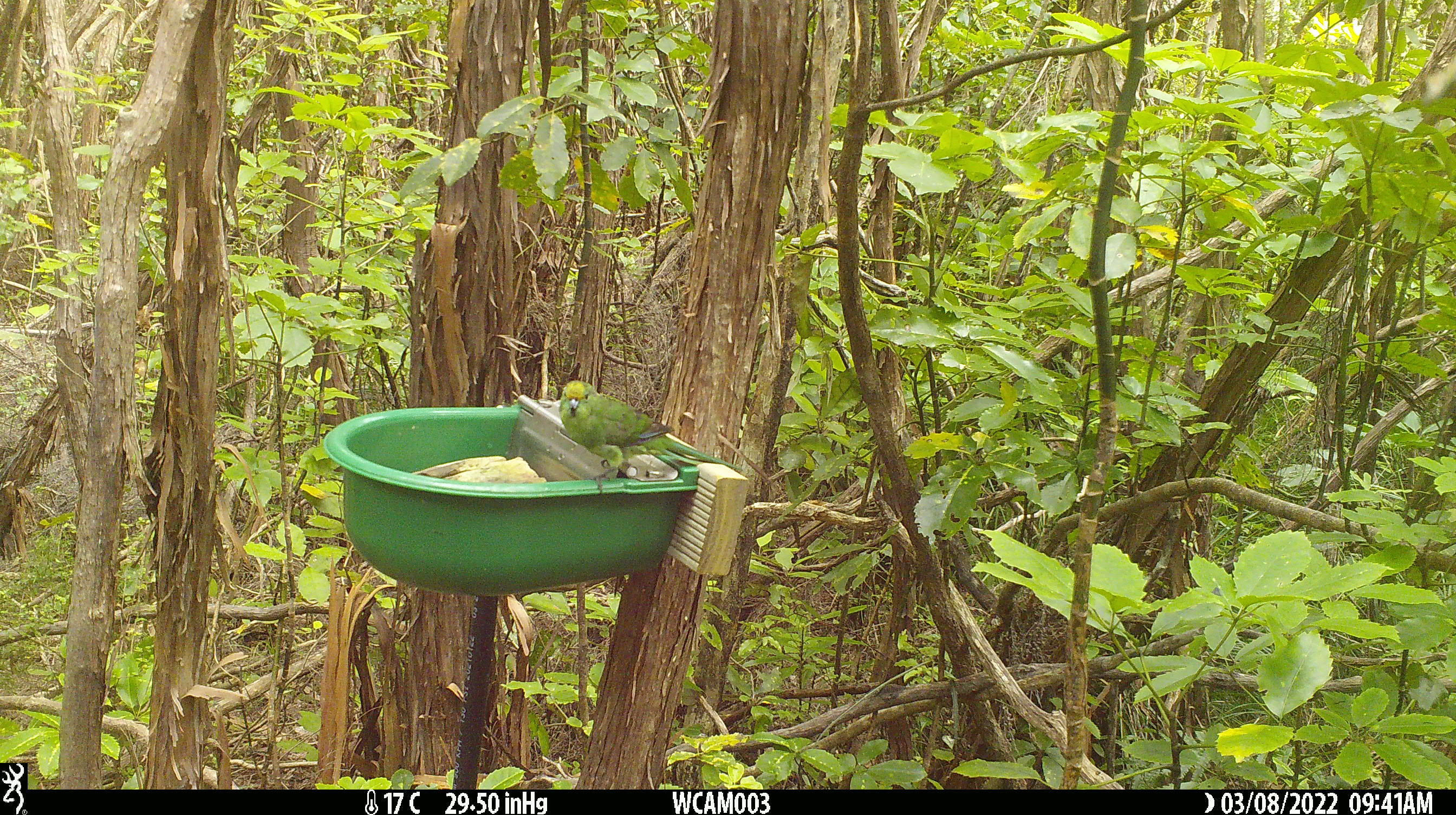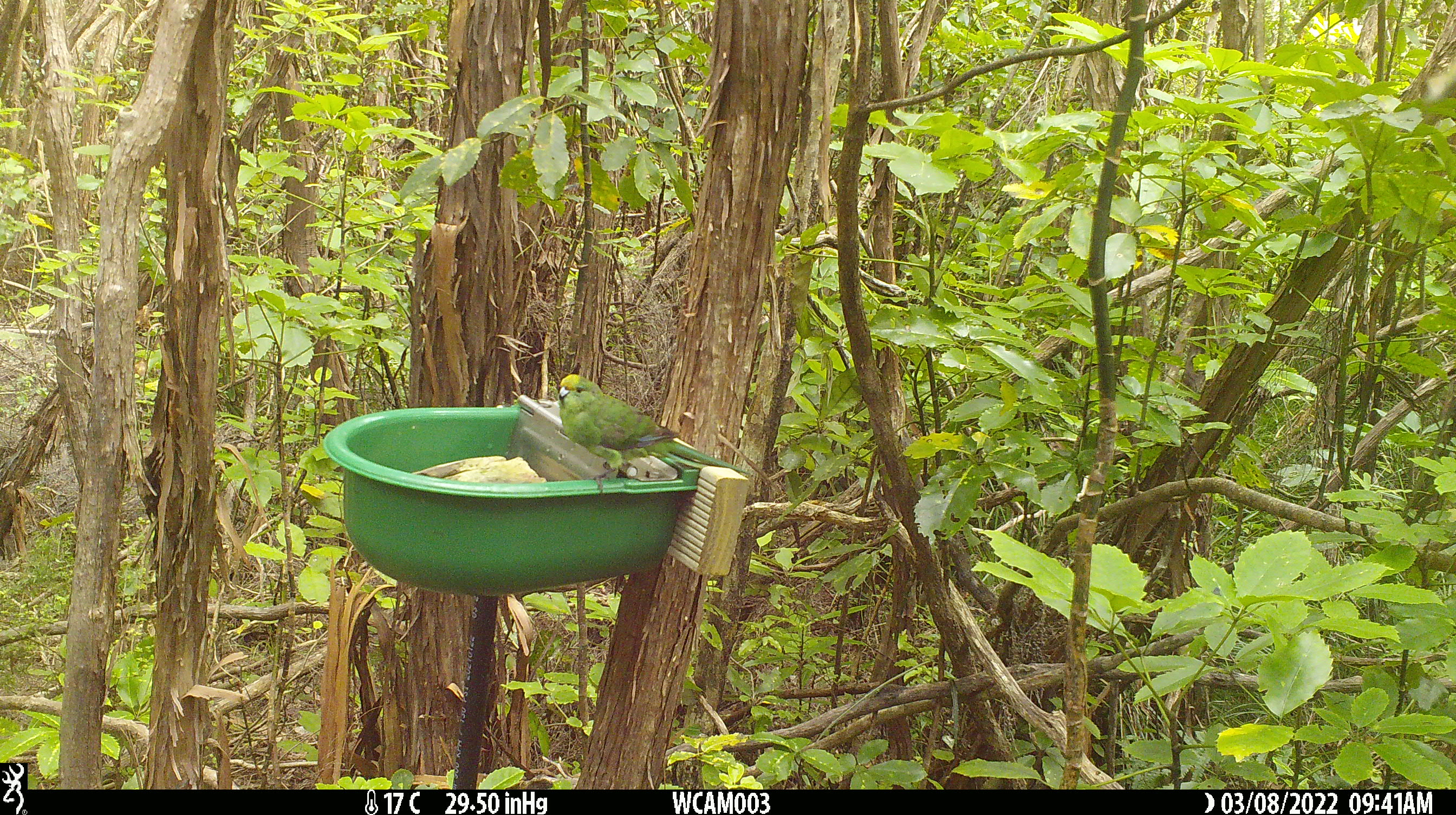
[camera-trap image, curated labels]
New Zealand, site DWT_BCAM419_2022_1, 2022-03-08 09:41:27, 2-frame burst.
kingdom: Animalia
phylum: Chordata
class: Aves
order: Psittaciformes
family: Psittaculidae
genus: Cyanoramphus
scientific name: Cyanoramphus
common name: parakeet